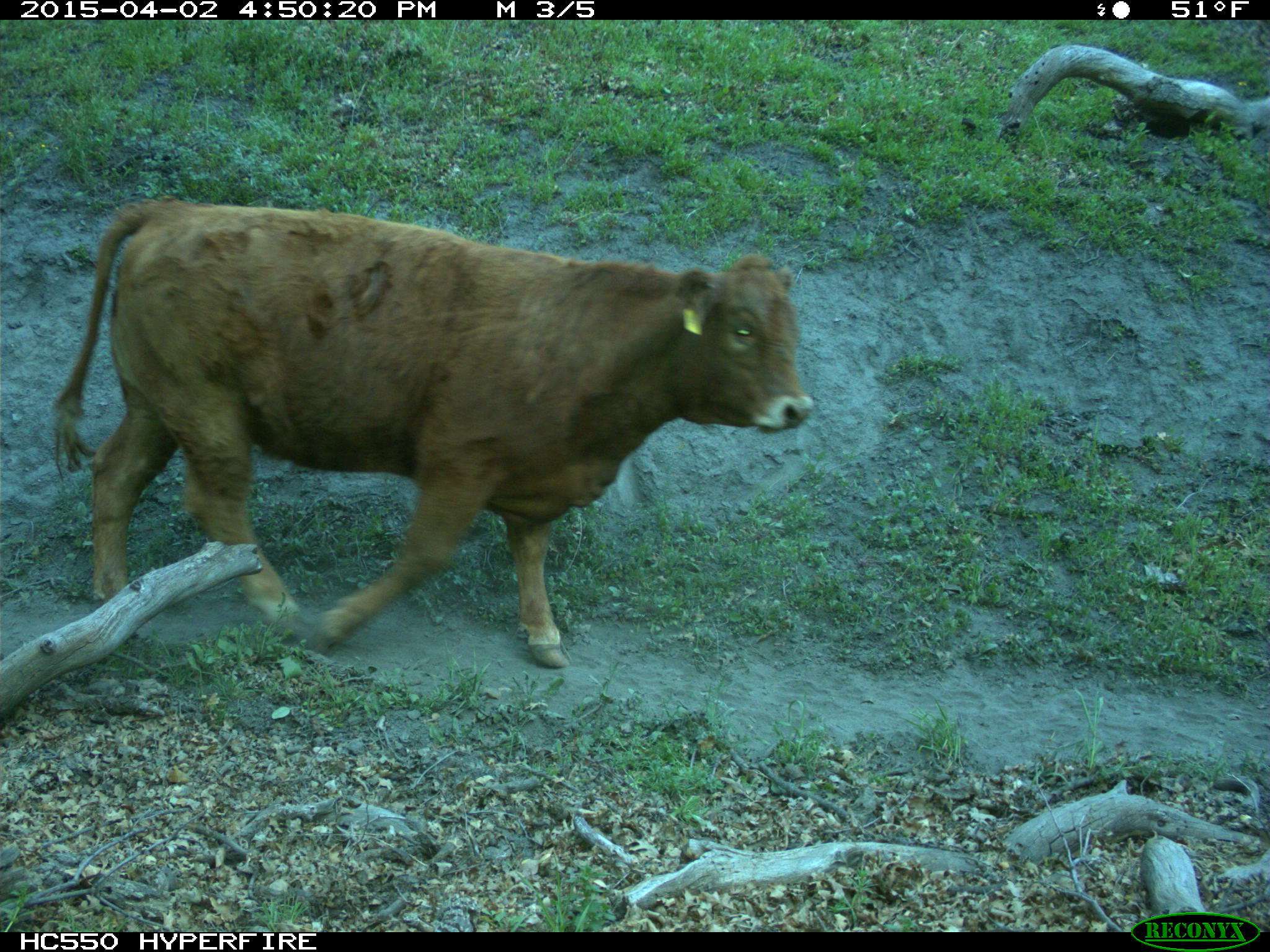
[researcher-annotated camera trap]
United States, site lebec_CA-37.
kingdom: Animalia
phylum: Chordata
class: Mammalia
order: Artiodactyla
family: Bovidae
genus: Bos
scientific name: Bos taurus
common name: domestic cow